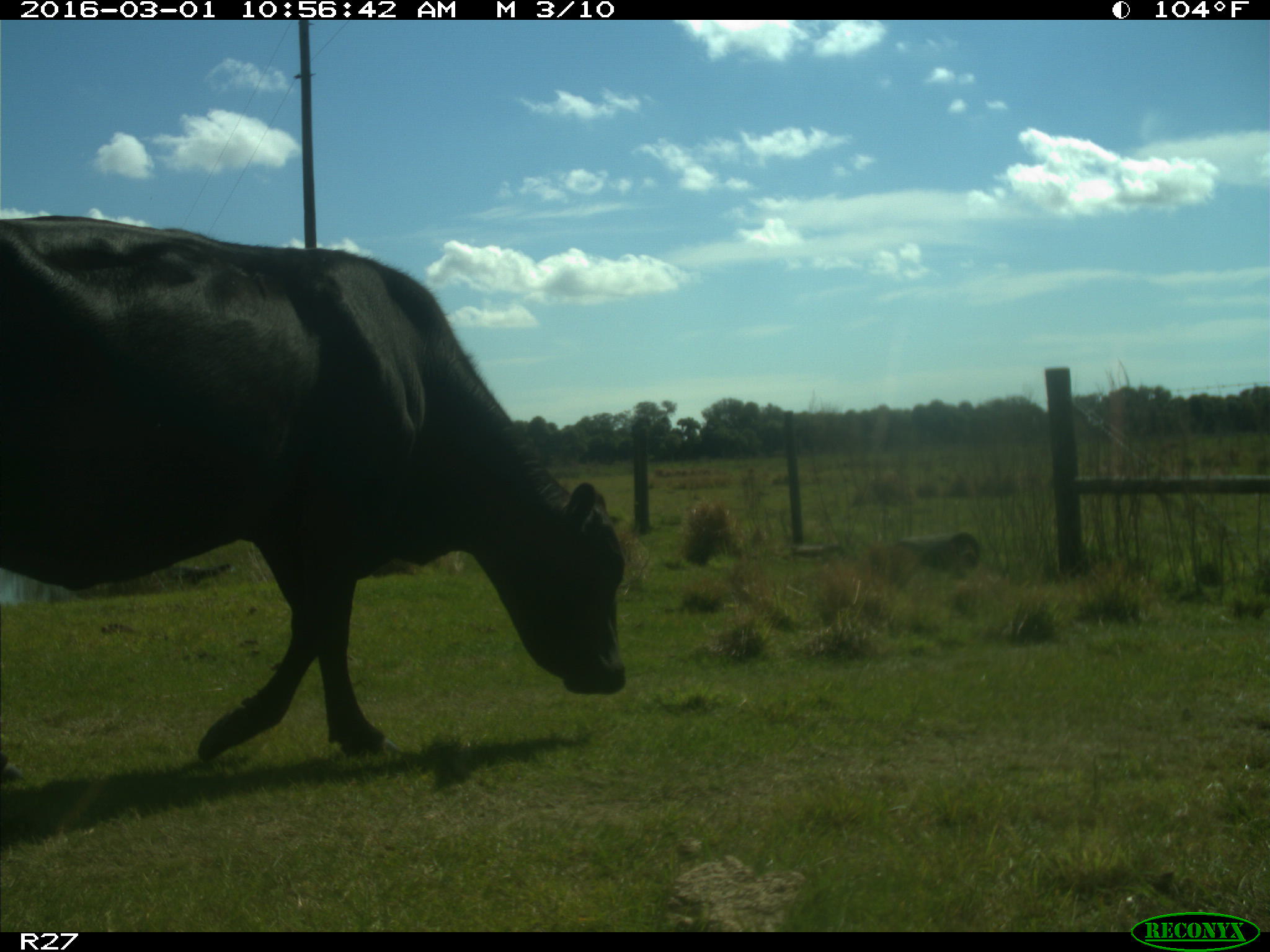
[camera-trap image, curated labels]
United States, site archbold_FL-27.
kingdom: Animalia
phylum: Chordata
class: Mammalia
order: Artiodactyla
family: Bovidae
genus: Bos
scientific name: Bos taurus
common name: domestic cow